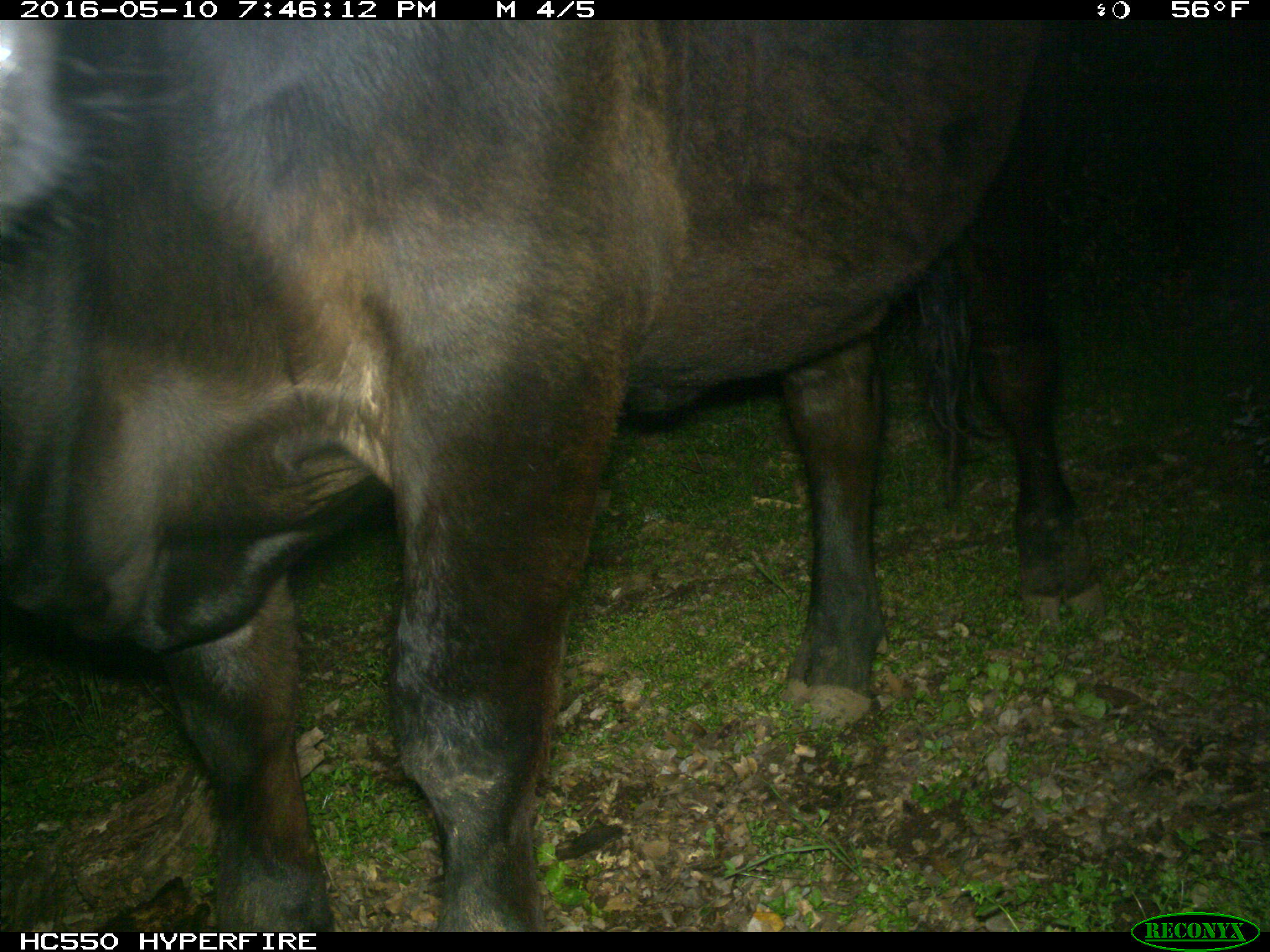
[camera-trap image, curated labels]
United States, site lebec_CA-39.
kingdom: Animalia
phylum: Chordata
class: Mammalia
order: Artiodactyla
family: Bovidae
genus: Bos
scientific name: Bos taurus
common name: domestic cow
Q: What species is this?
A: Bos taurus (domestic cow).